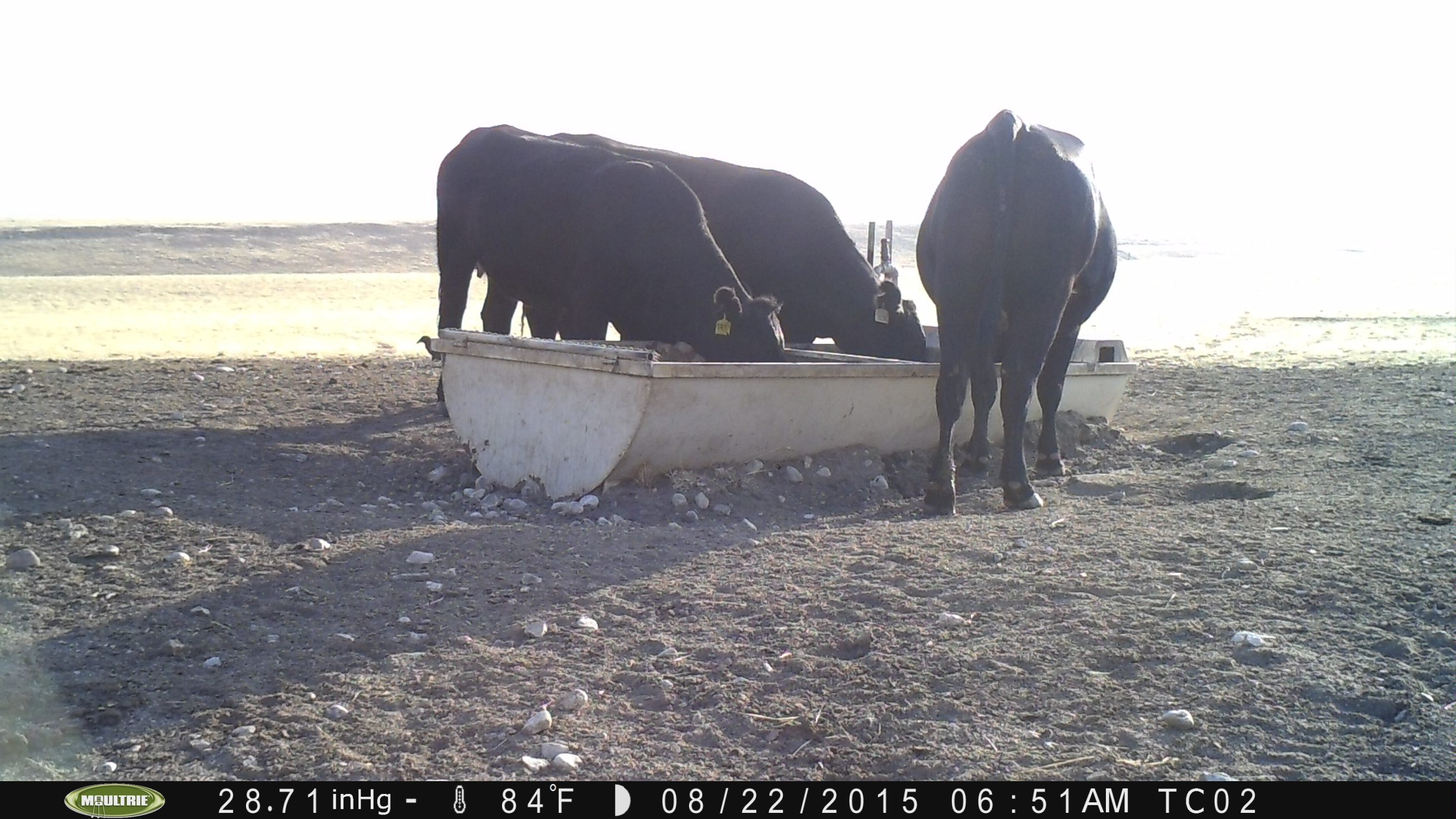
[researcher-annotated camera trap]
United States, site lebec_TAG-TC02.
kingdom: Animalia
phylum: Chordata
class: Mammalia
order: Artiodactyla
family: Bovidae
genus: Bos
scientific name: Bos taurus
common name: domestic cow